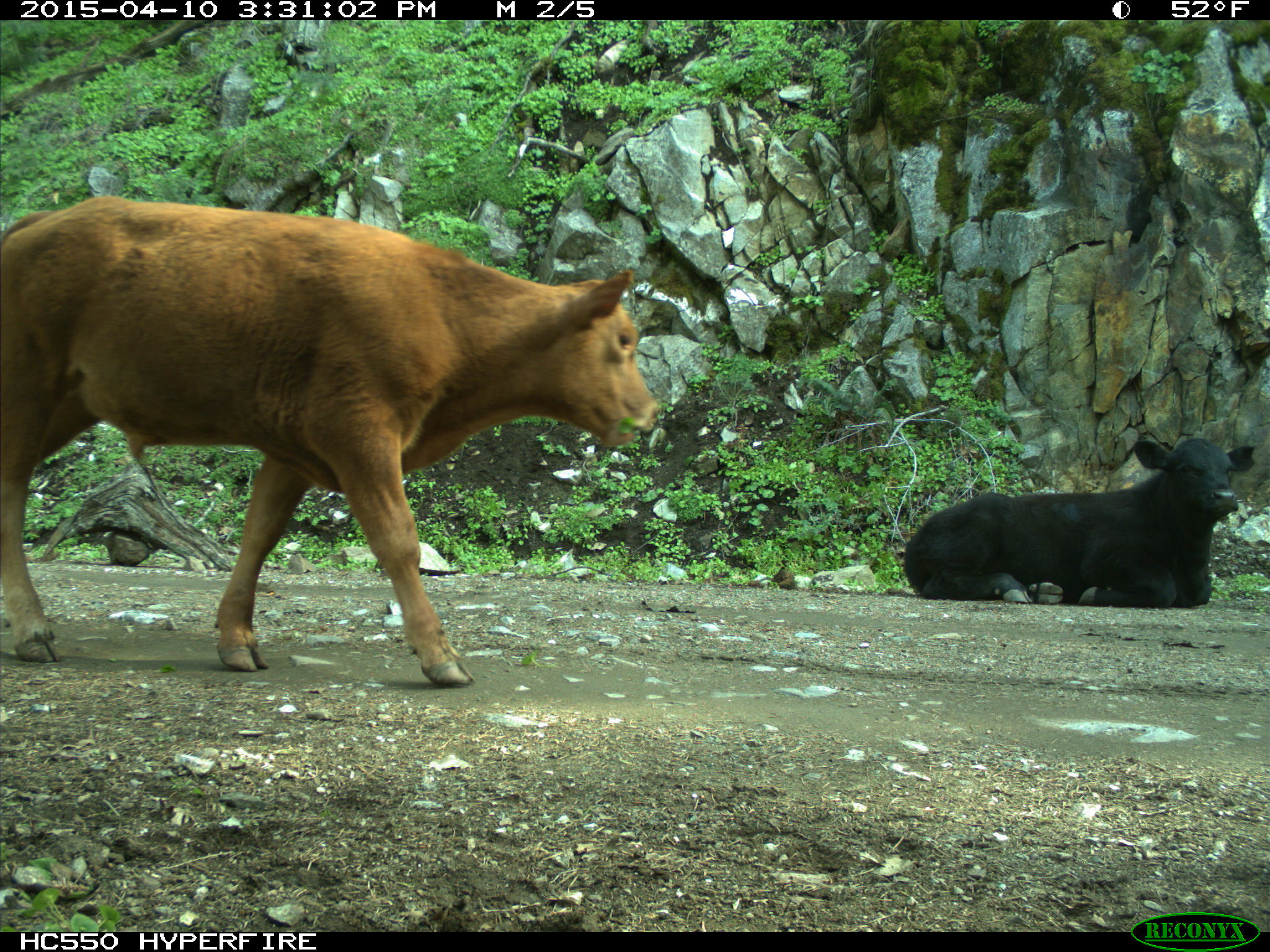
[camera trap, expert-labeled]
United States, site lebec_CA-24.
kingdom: Animalia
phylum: Chordata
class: Mammalia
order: Artiodactyla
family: Bovidae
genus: Bos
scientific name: Bos taurus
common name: domestic cow